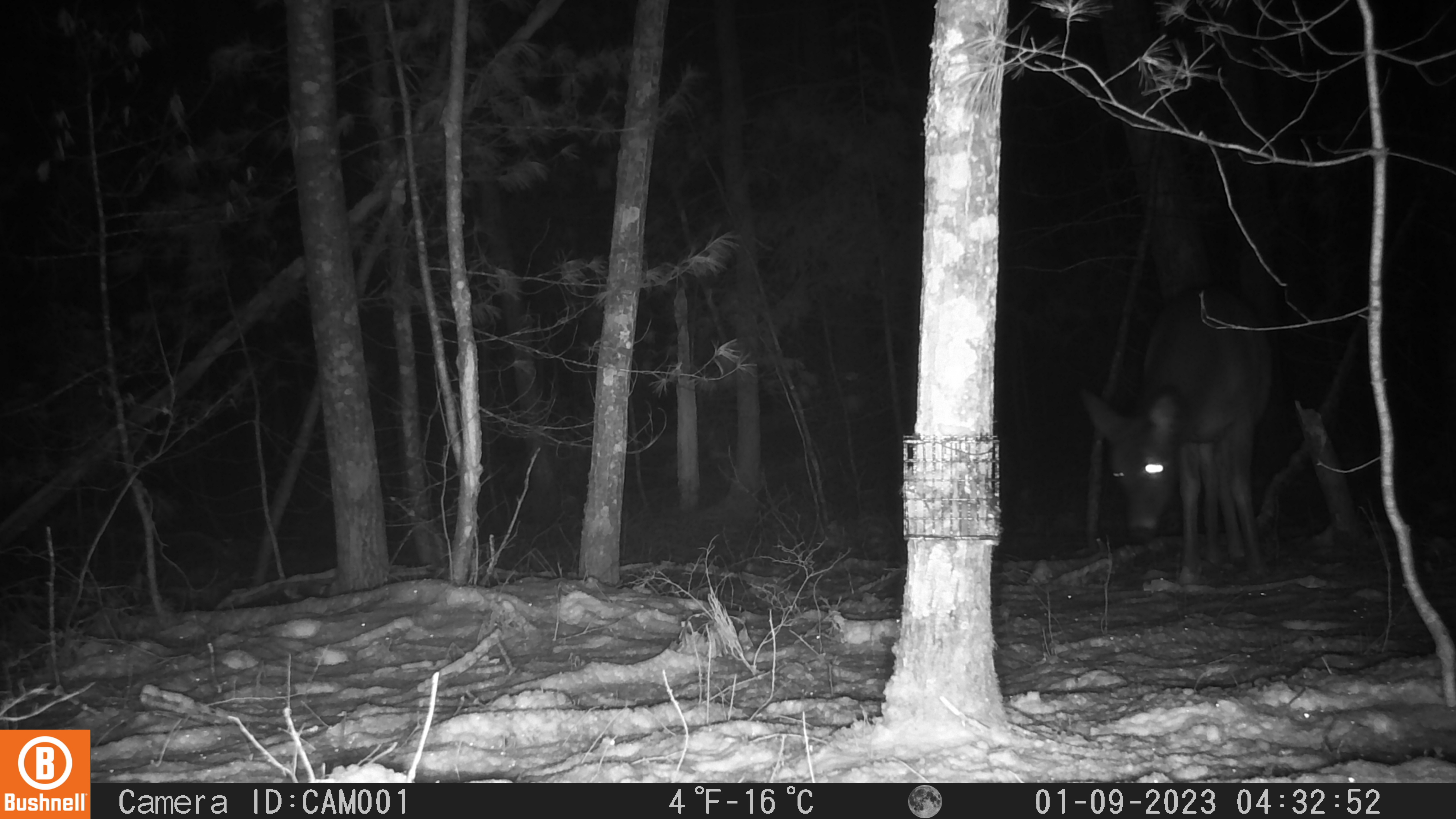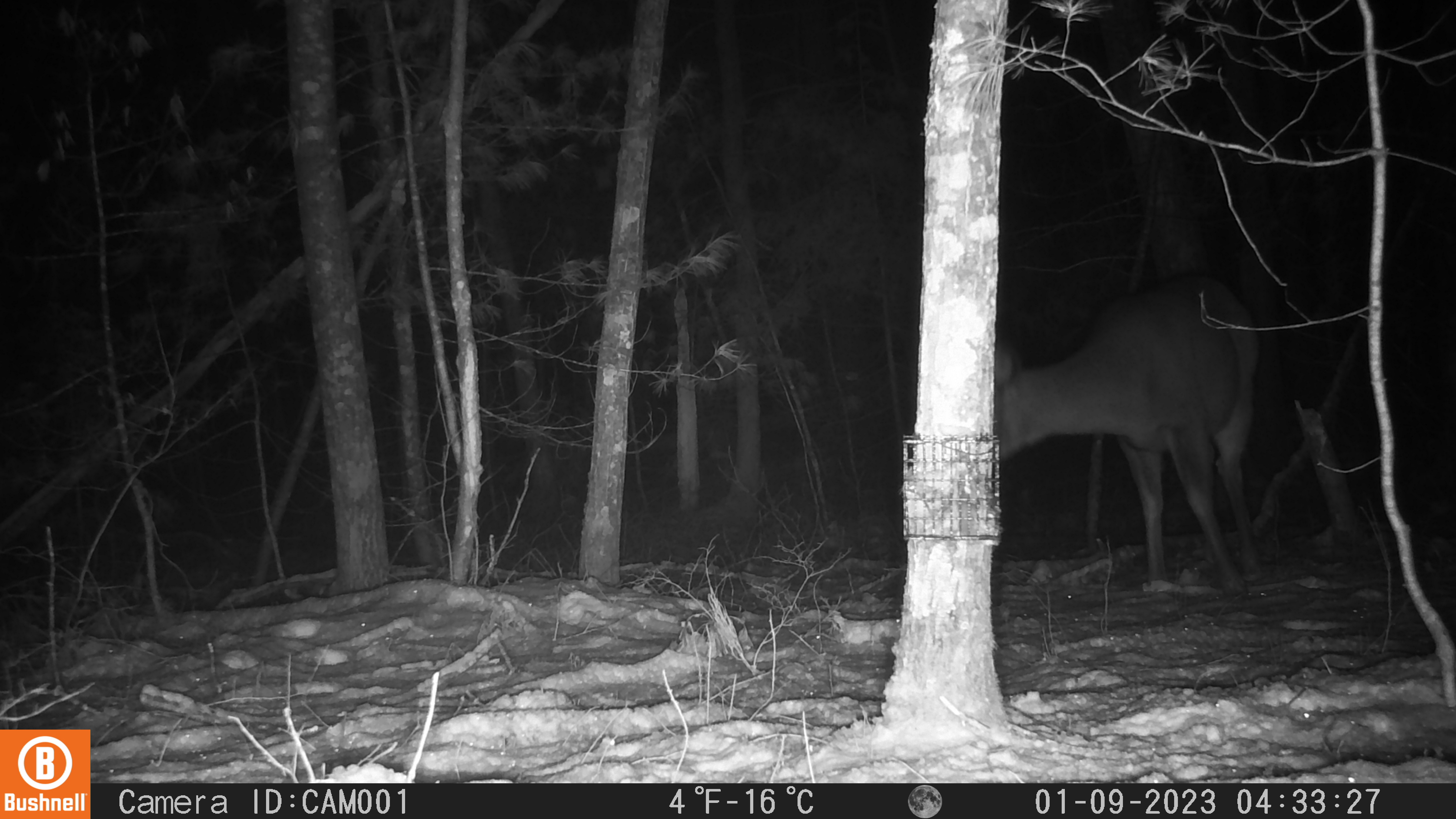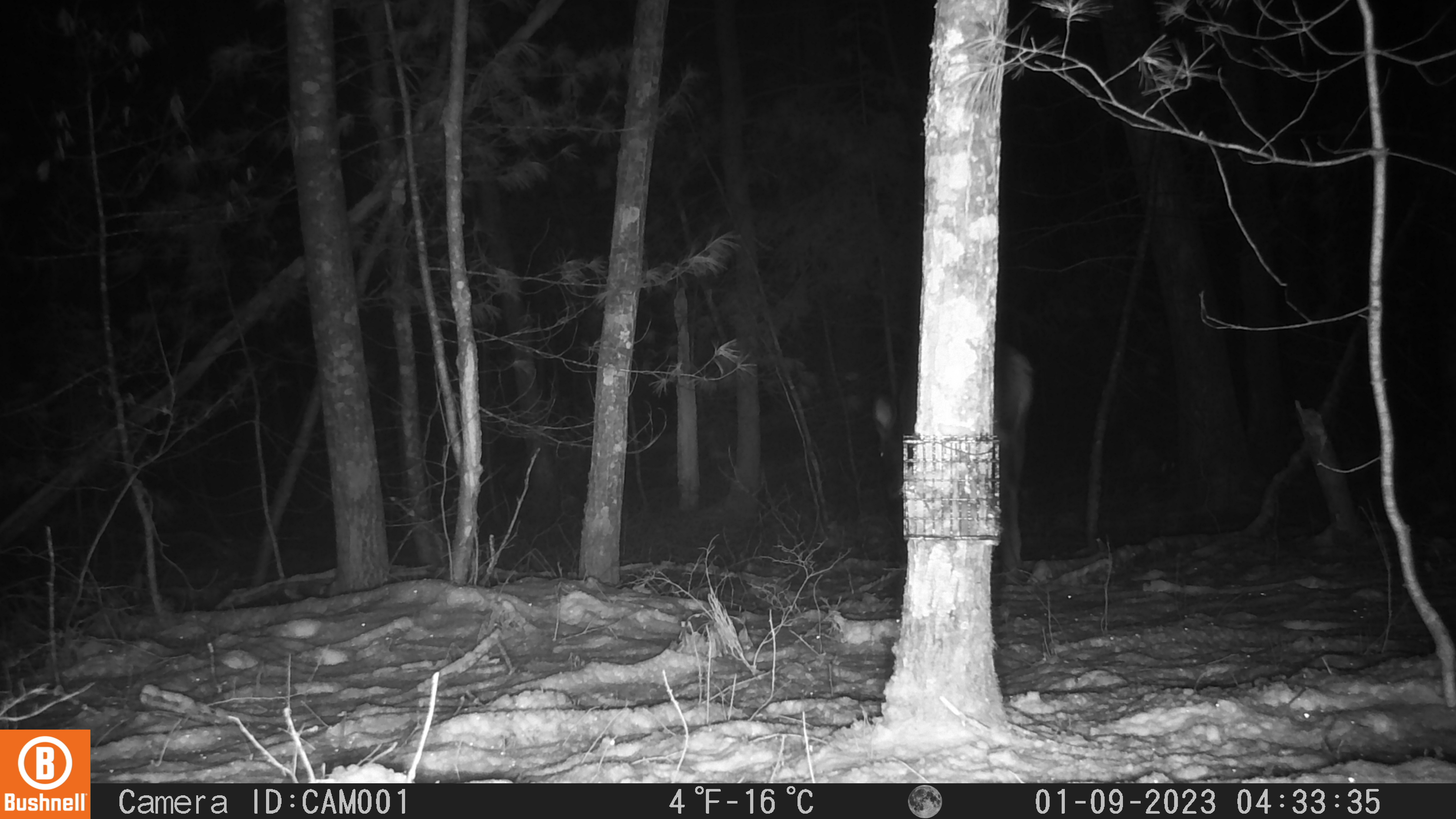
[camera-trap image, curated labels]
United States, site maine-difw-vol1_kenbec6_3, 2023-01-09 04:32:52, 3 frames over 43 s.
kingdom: Animalia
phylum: Chordata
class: Mammalia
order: Artiodactyla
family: Cervidae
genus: Odocoileus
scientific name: Odocoileus virginianus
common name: white-tailed deer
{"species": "white-tailed deer (Odocoileus virginianus)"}